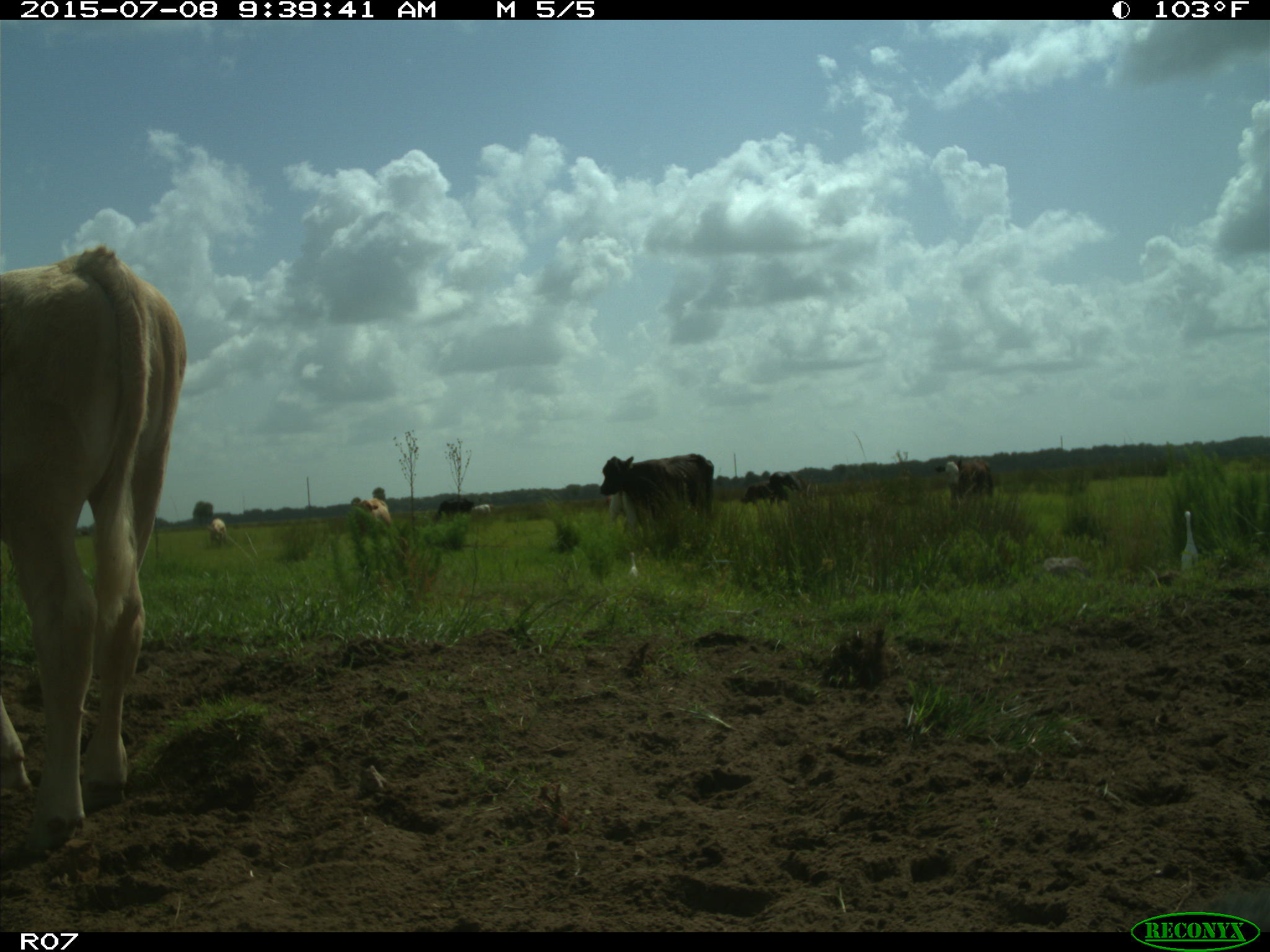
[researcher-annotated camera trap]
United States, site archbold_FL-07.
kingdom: Animalia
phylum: Chordata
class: Mammalia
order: Artiodactyla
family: Bovidae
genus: Bos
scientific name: Bos taurus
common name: domestic cow